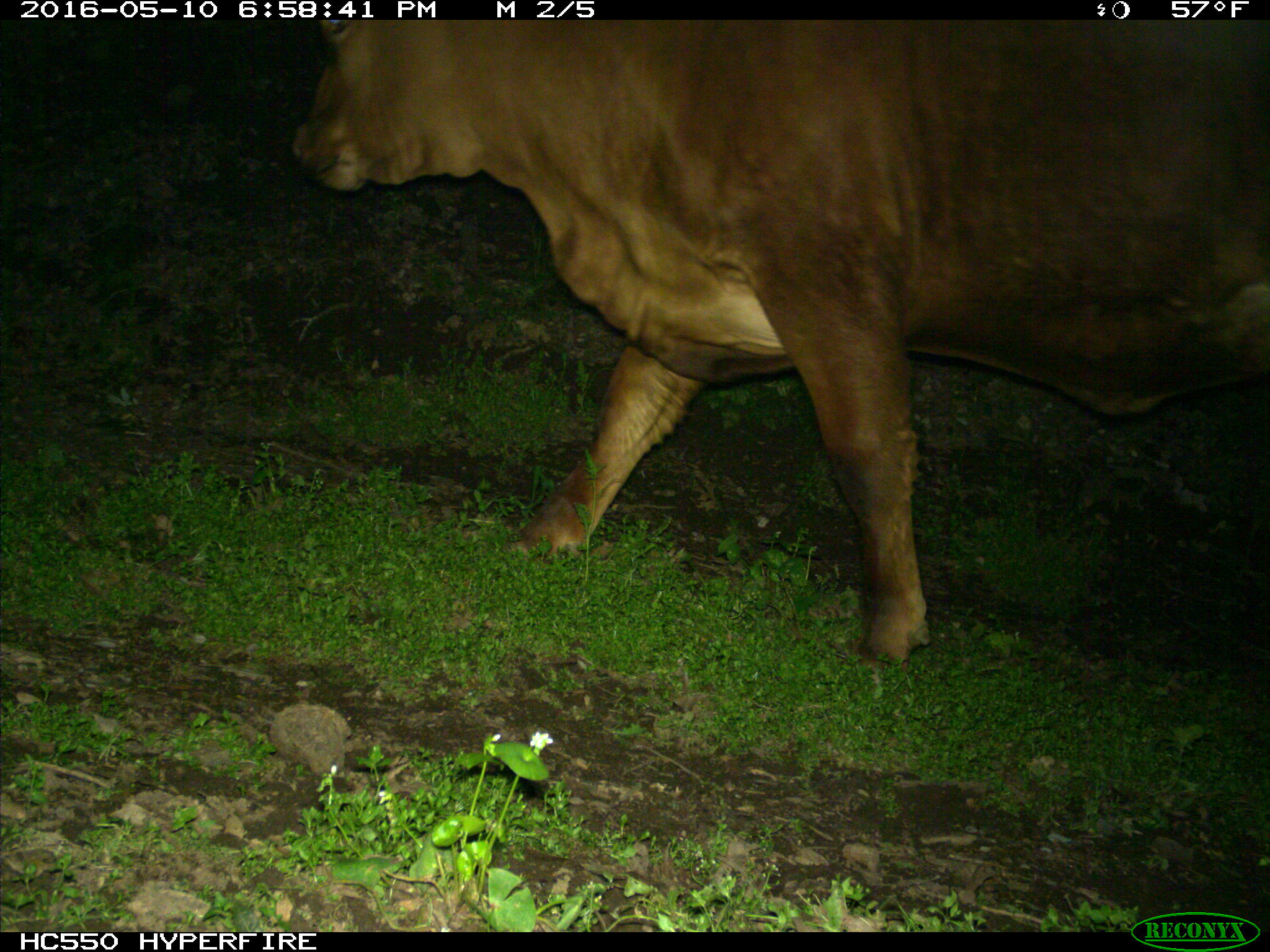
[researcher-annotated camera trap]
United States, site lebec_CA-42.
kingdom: Animalia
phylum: Chordata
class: Mammalia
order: Artiodactyla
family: Bovidae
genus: Bos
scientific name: Bos taurus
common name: domestic cow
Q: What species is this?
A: Bos taurus (domestic cow).